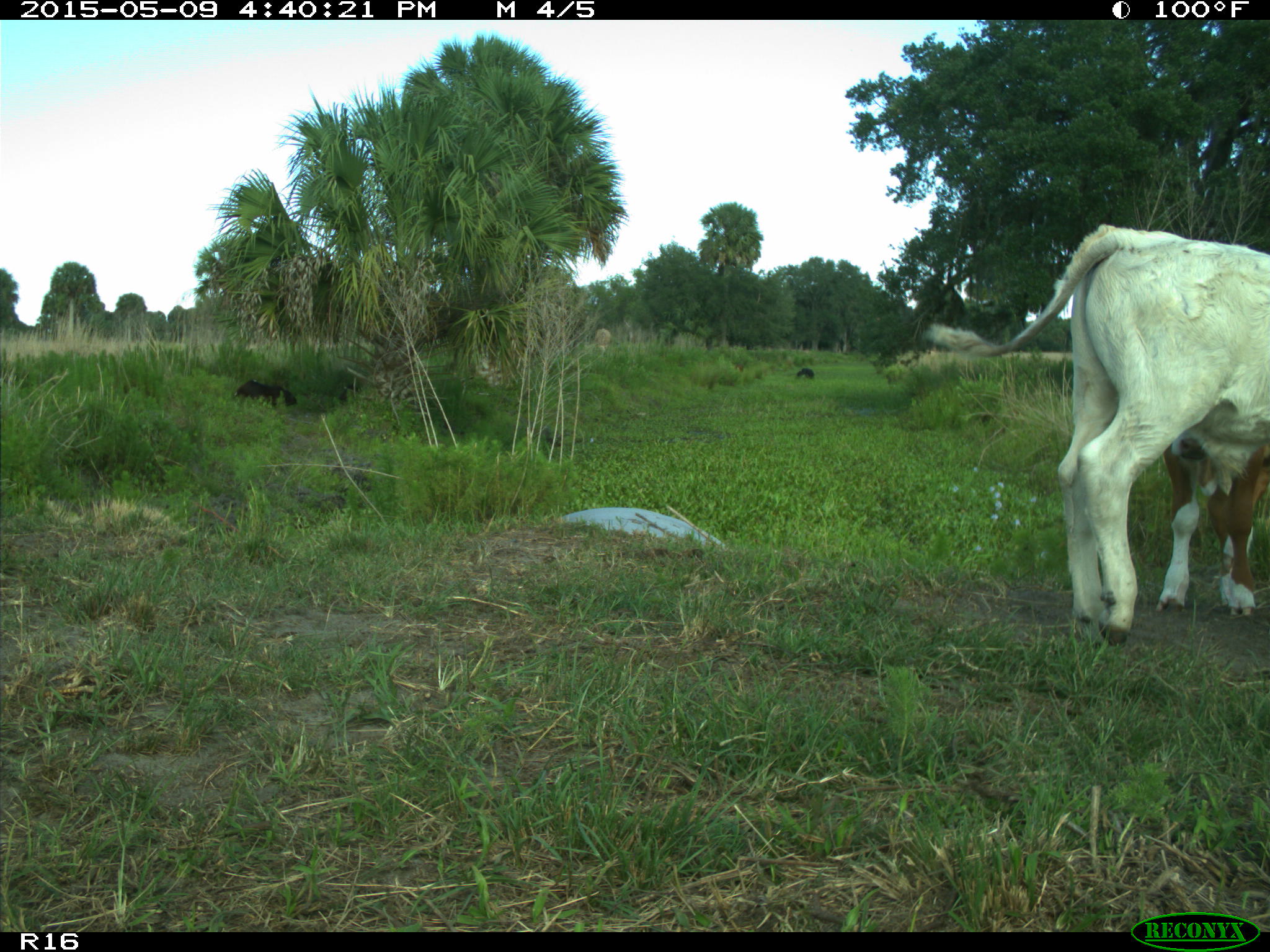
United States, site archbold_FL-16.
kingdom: Animalia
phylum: Chordata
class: Mammalia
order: Artiodactyla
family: Bovidae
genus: Bos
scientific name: Bos taurus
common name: domestic cow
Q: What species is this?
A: Bos taurus (domestic cow).